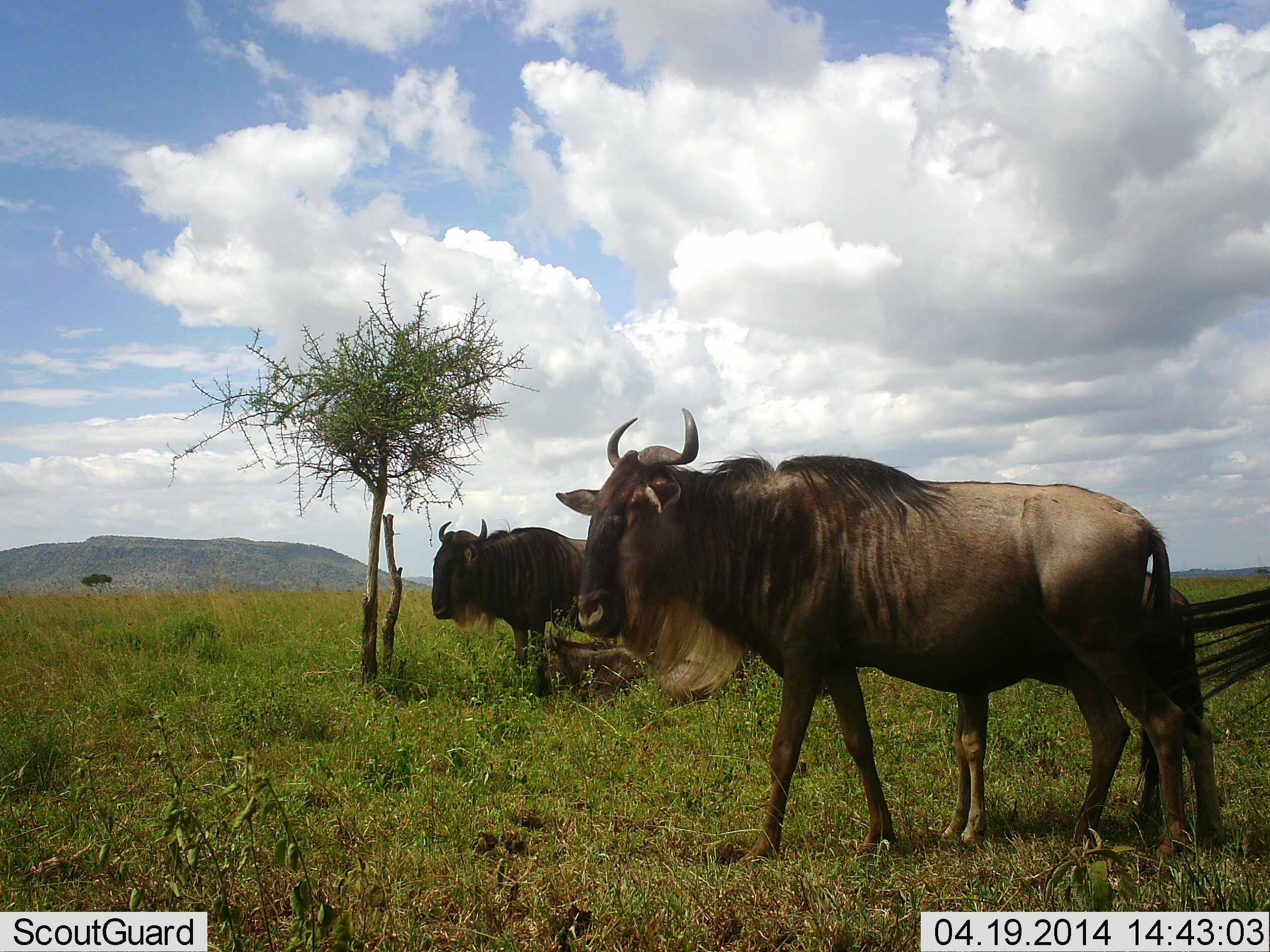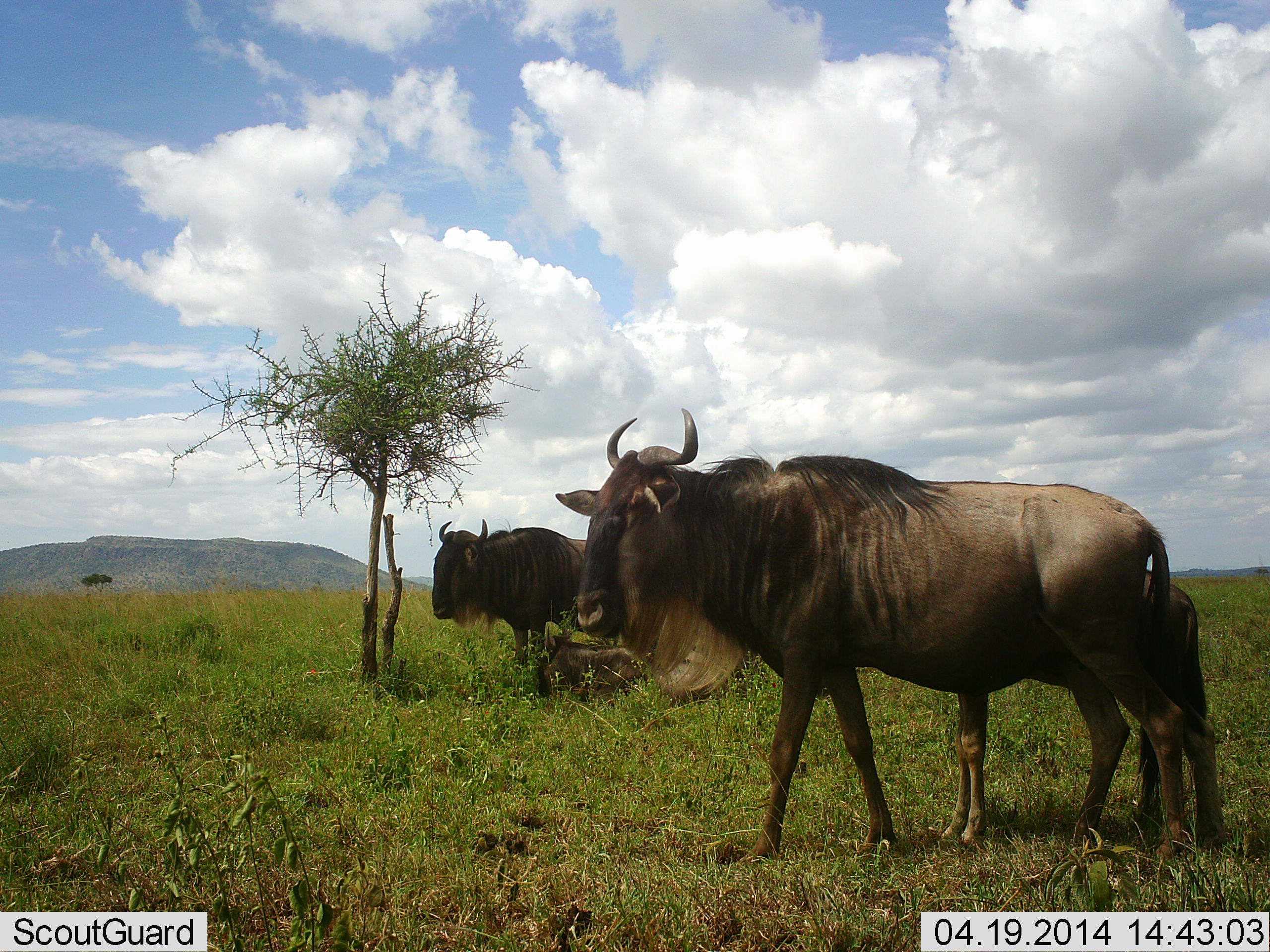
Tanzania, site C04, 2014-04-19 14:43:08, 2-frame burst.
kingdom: Animalia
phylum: Chordata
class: Mammalia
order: Artiodactyla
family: Bovidae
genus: Connochaetes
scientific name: Connochaetes taurinus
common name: blue wildebeest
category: wildebeest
Wildebeest (blue wildebeest) (Connochaetes taurinus), count 5. Behavior (volunteer vote fractions): standing 90%, resting 40%, moving 0%, interacting 0%. Young present (vote fraction): 80%. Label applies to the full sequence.